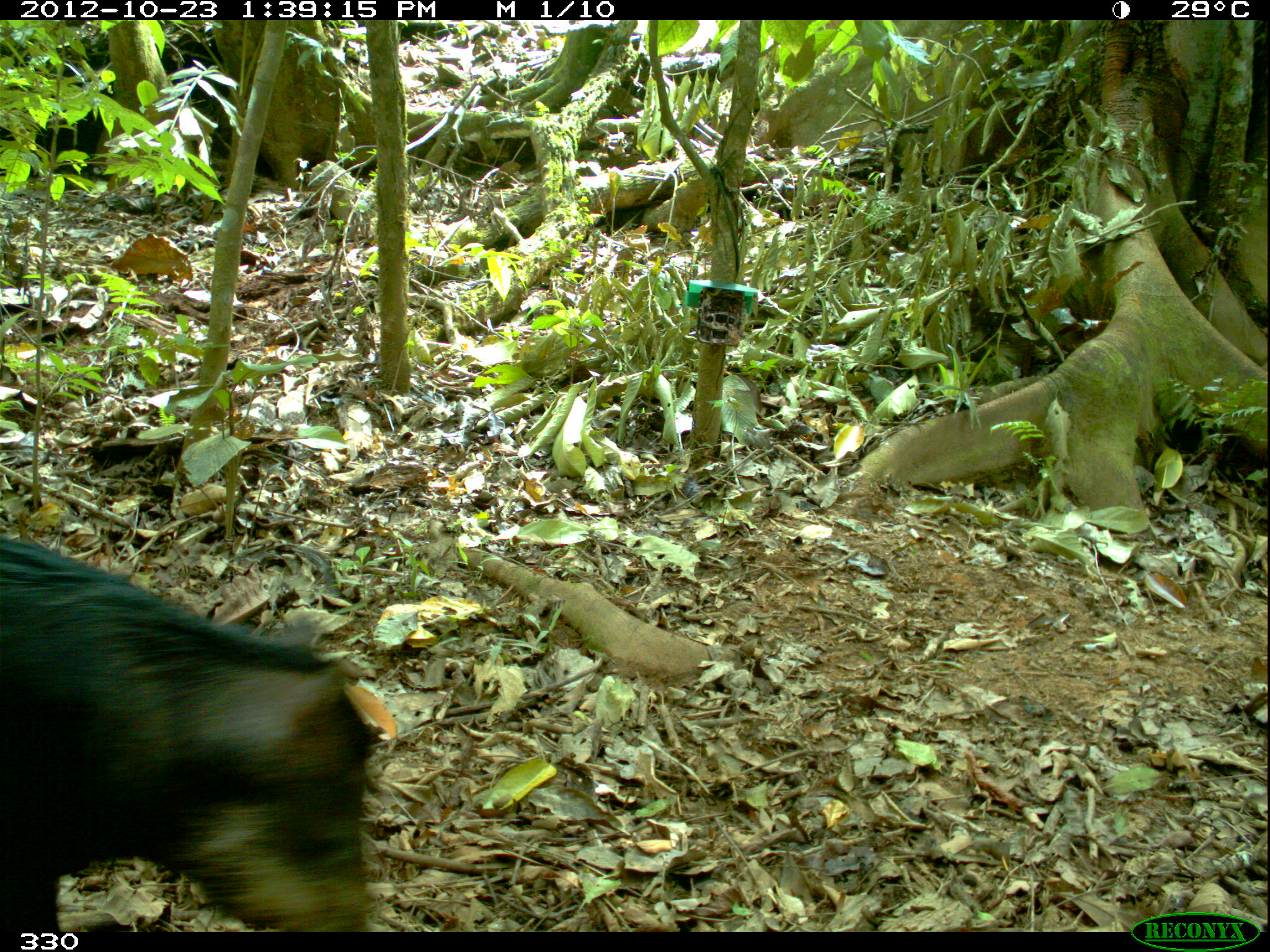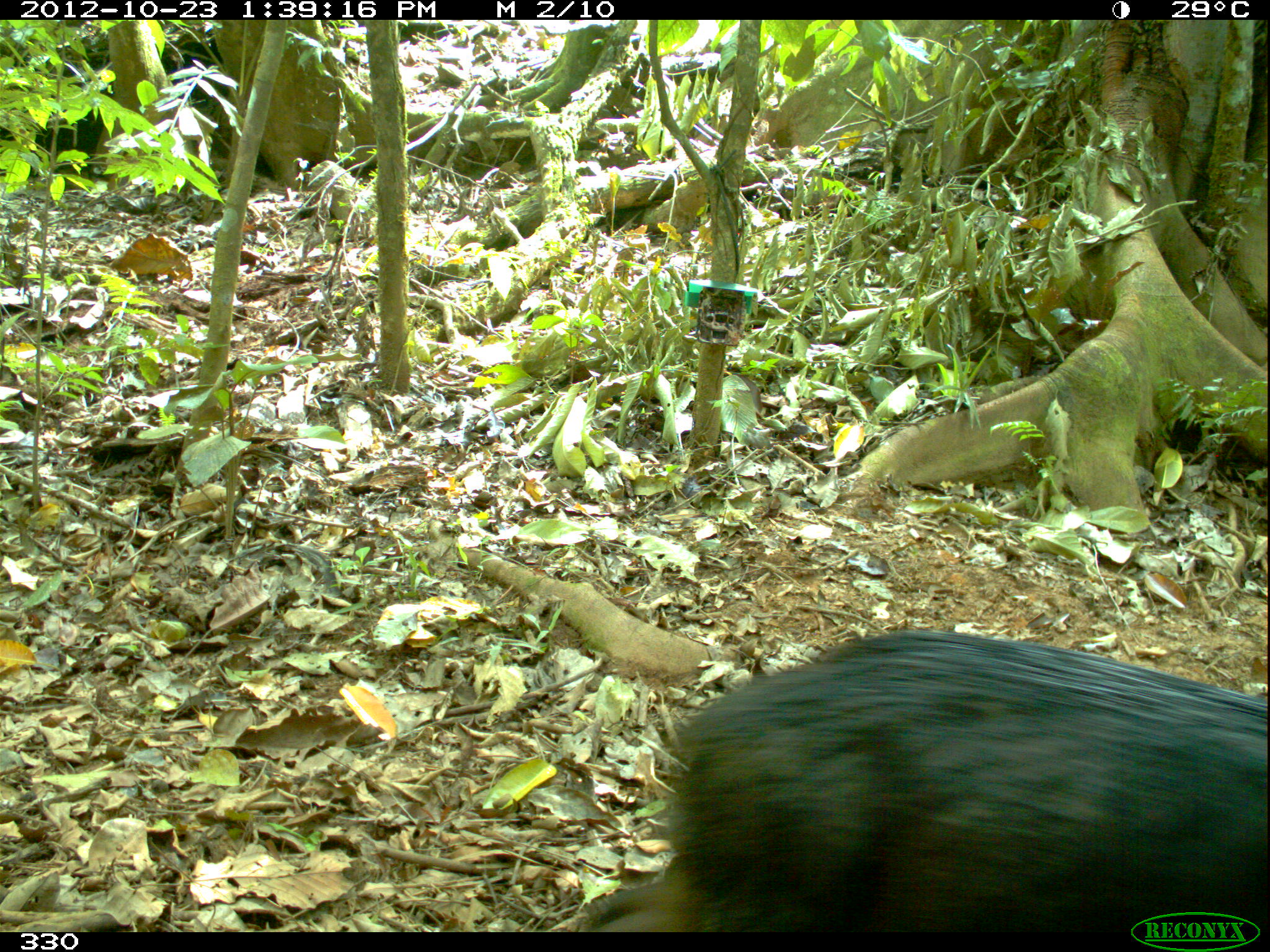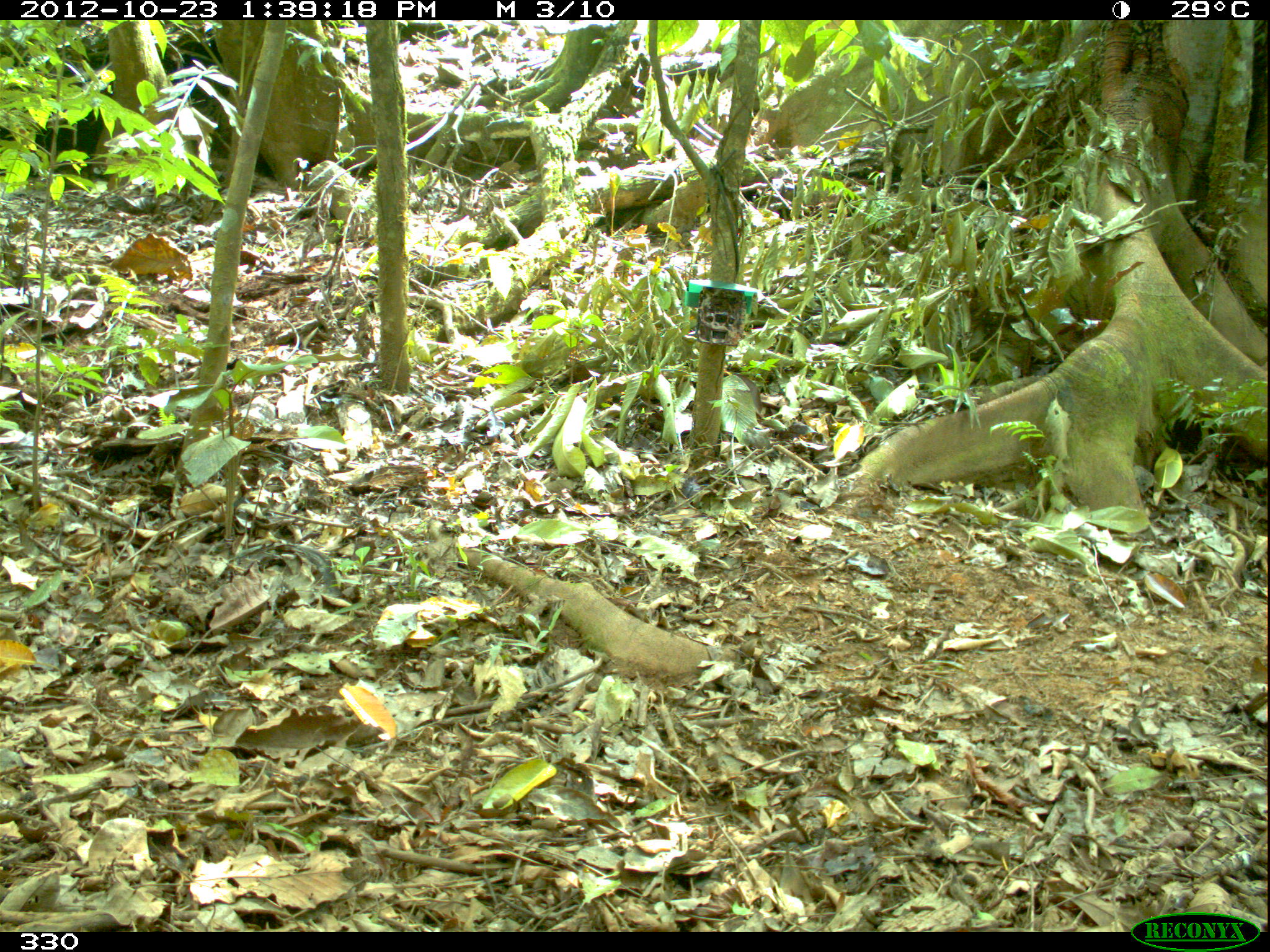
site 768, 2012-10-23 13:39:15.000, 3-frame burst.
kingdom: Animalia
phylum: Chordata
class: Mammalia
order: Artiodactyla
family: Tayassuidae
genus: Tayassu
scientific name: Tayassu pecari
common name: white-lipped peccary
Tayassu pecari (white-lipped peccary).